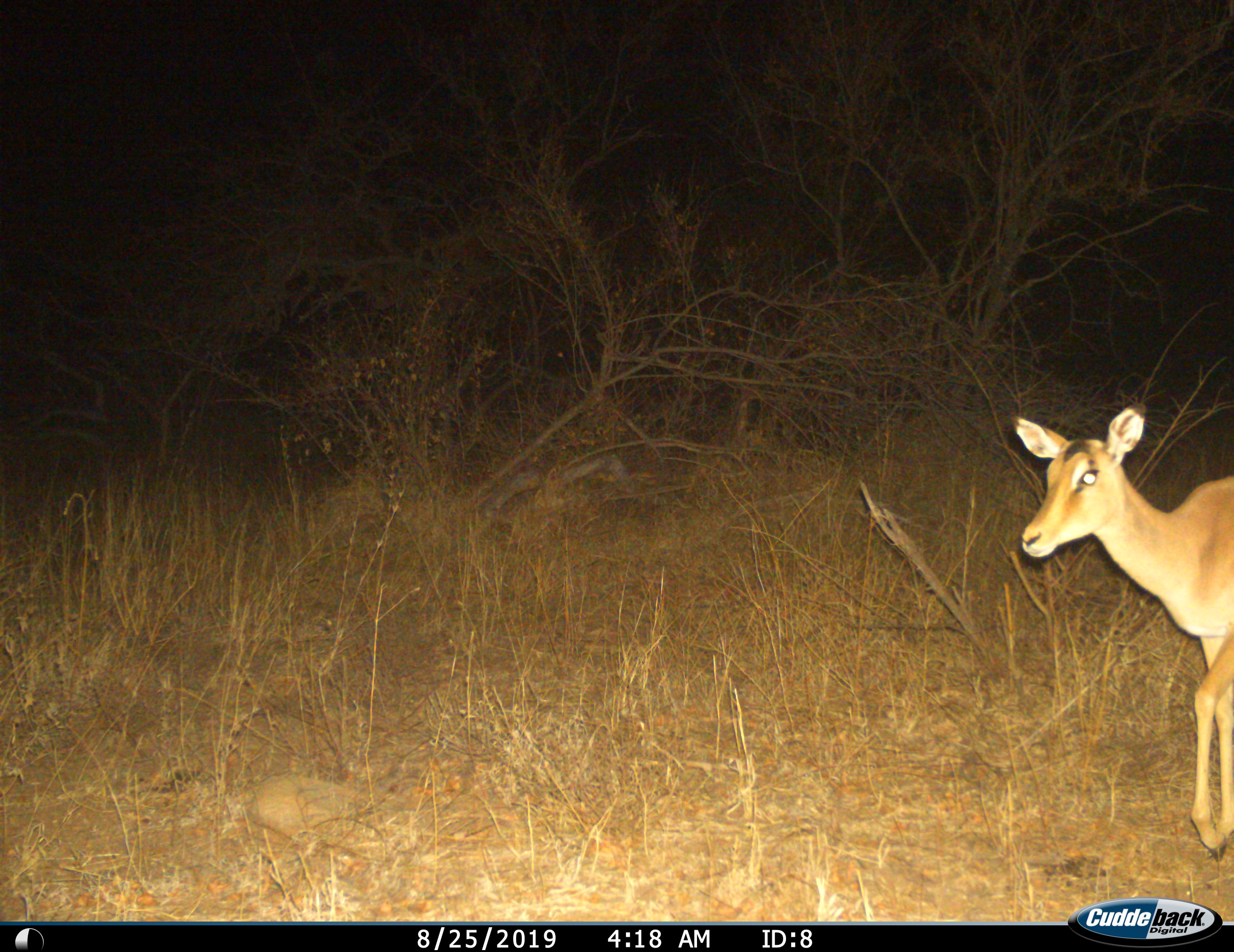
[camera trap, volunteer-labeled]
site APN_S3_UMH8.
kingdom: Animalia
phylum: Chordata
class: Mammalia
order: Artiodactyla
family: Bovidae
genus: Aepyceros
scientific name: Aepyceros melampus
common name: impala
Impala (Aepyceros melampus), count 1. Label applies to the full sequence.